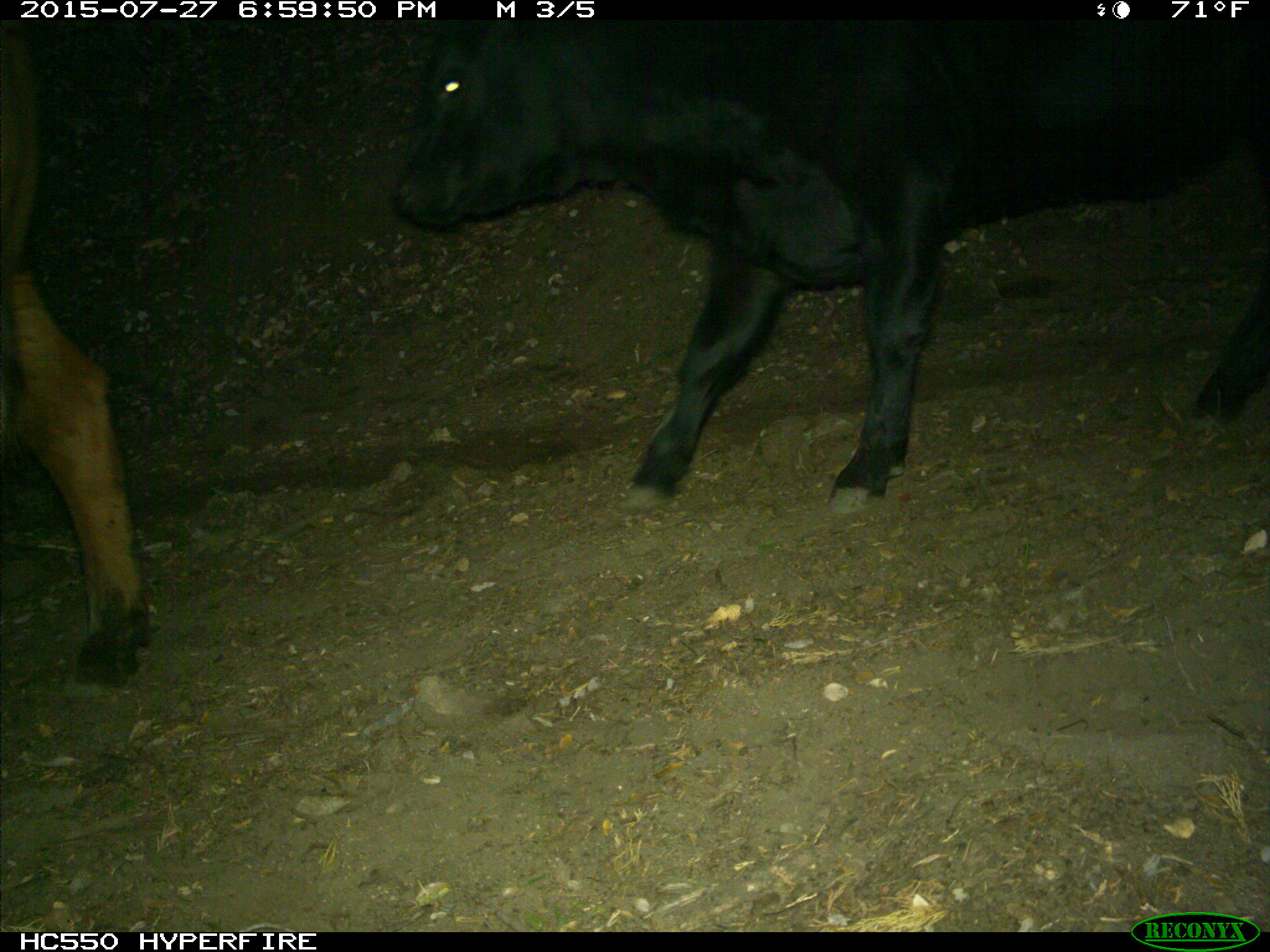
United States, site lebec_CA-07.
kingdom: Animalia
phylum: Chordata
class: Mammalia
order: Artiodactyla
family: Bovidae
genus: Bos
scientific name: Bos taurus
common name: domestic cow